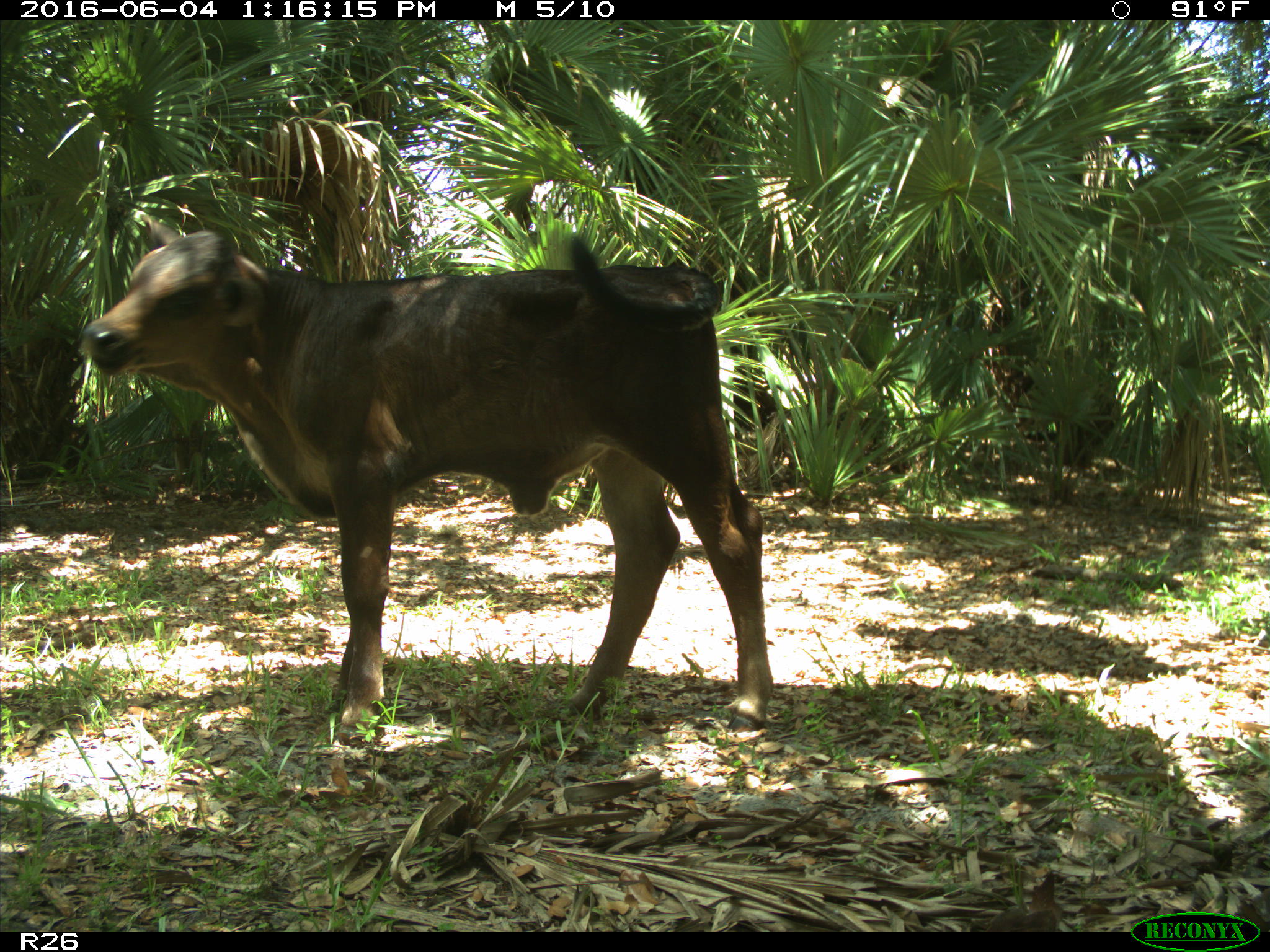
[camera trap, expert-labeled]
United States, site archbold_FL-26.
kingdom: Animalia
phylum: Chordata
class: Mammalia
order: Artiodactyla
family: Bovidae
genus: Bos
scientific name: Bos taurus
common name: domestic cow